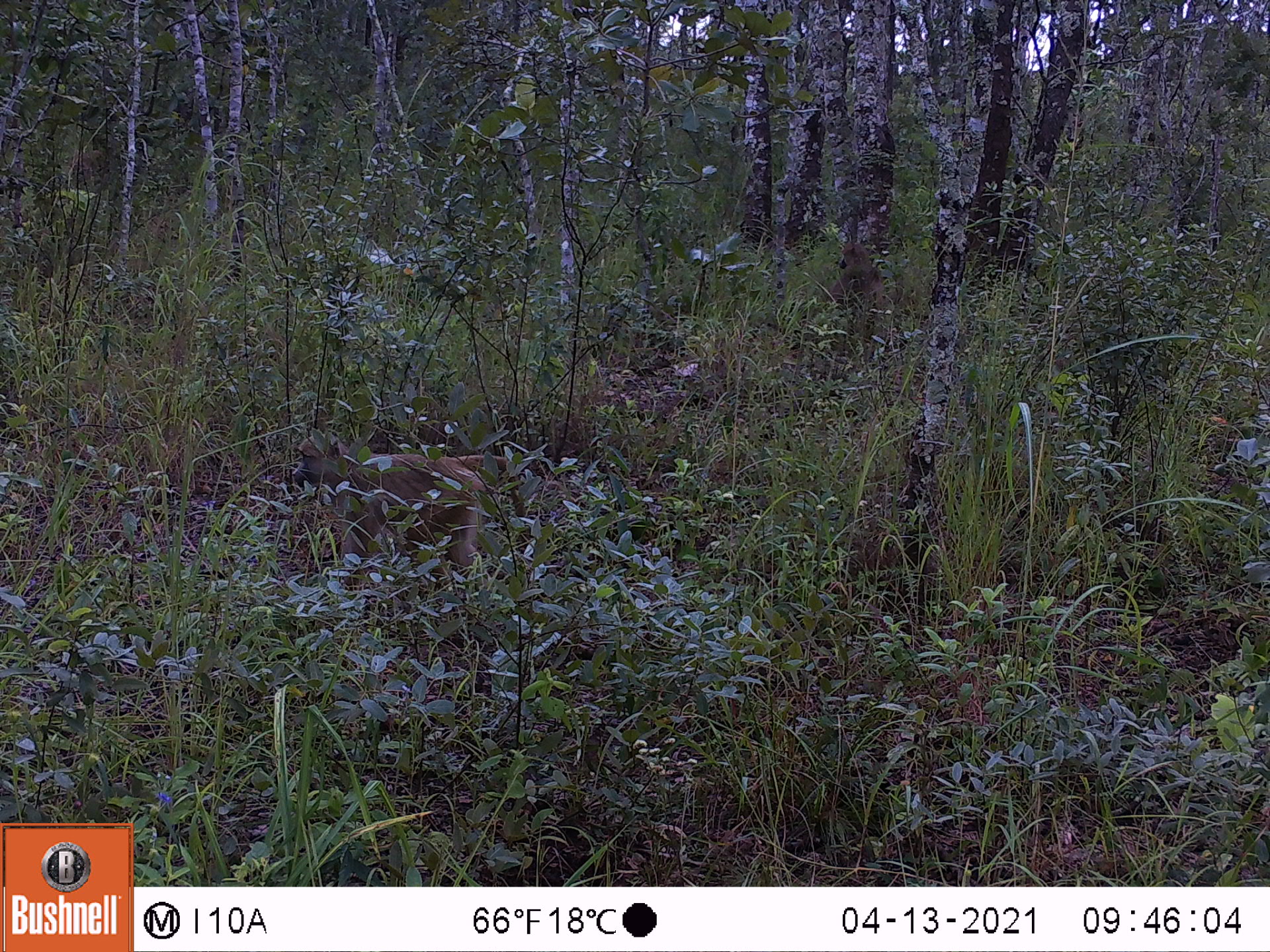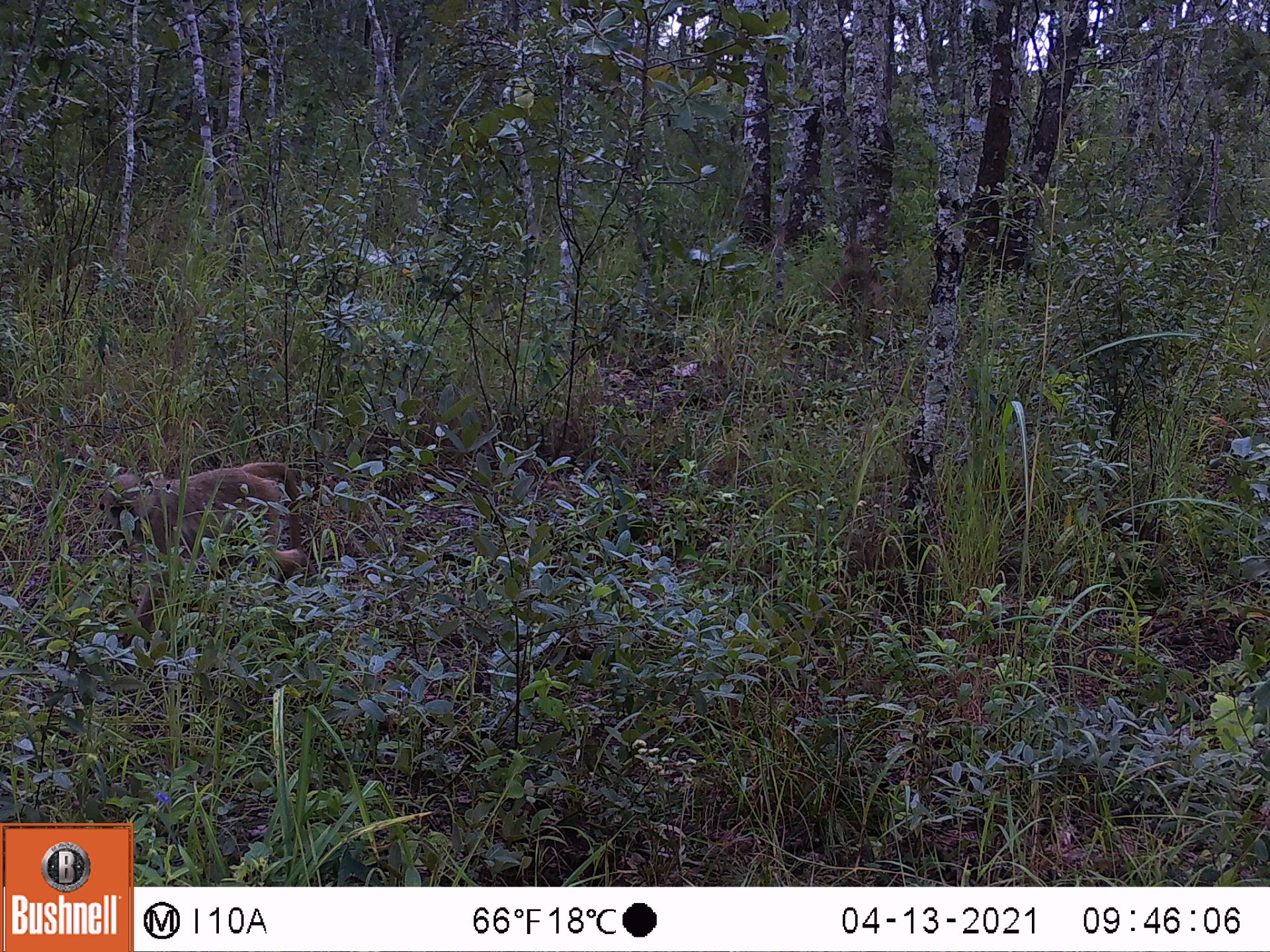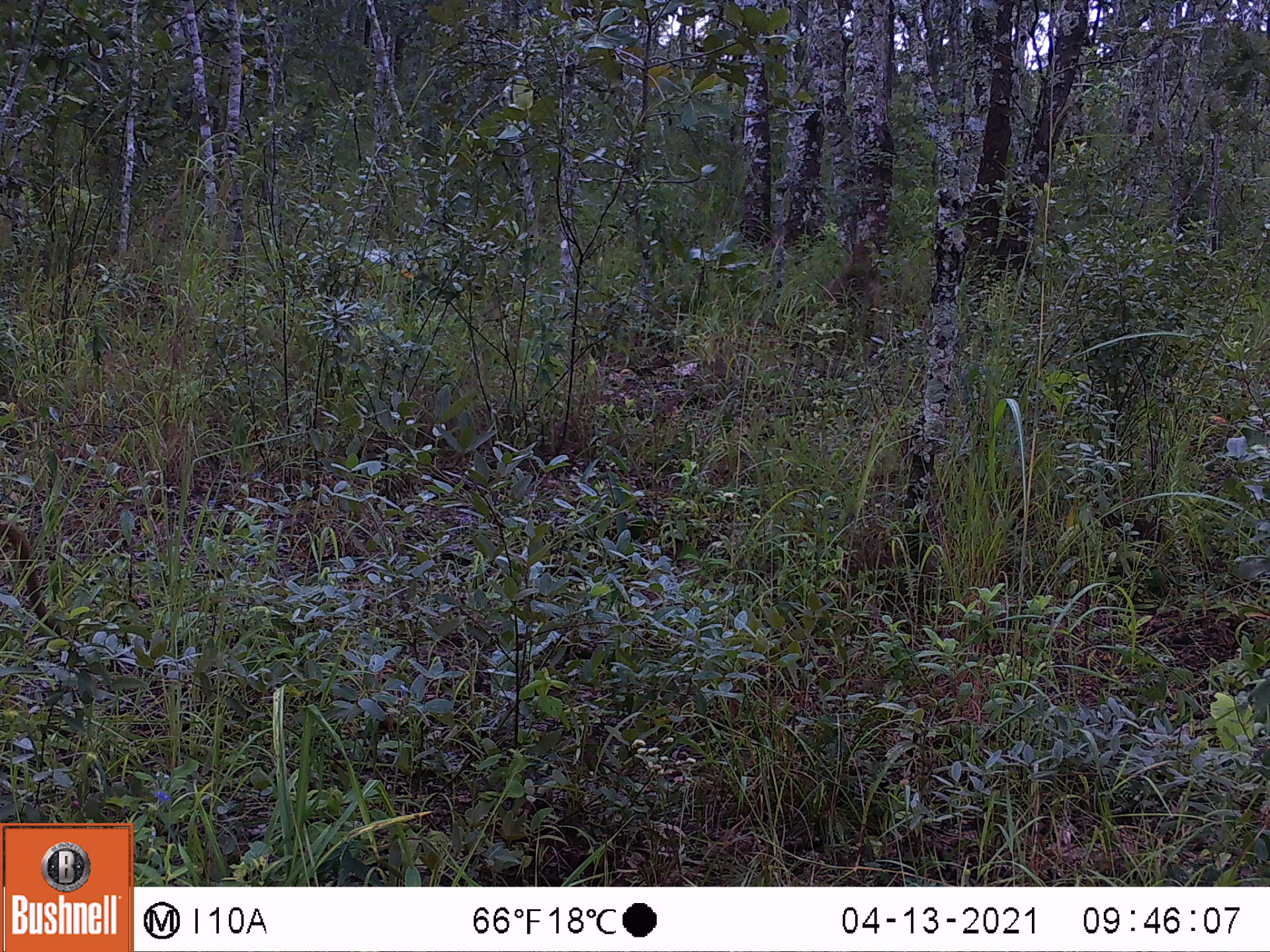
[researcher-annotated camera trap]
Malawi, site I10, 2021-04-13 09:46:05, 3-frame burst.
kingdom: Animalia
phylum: Chordata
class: Mammalia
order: Primates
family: Cercopithecidae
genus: Papio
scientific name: Papio cynocephalus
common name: yellow baboon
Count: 2.